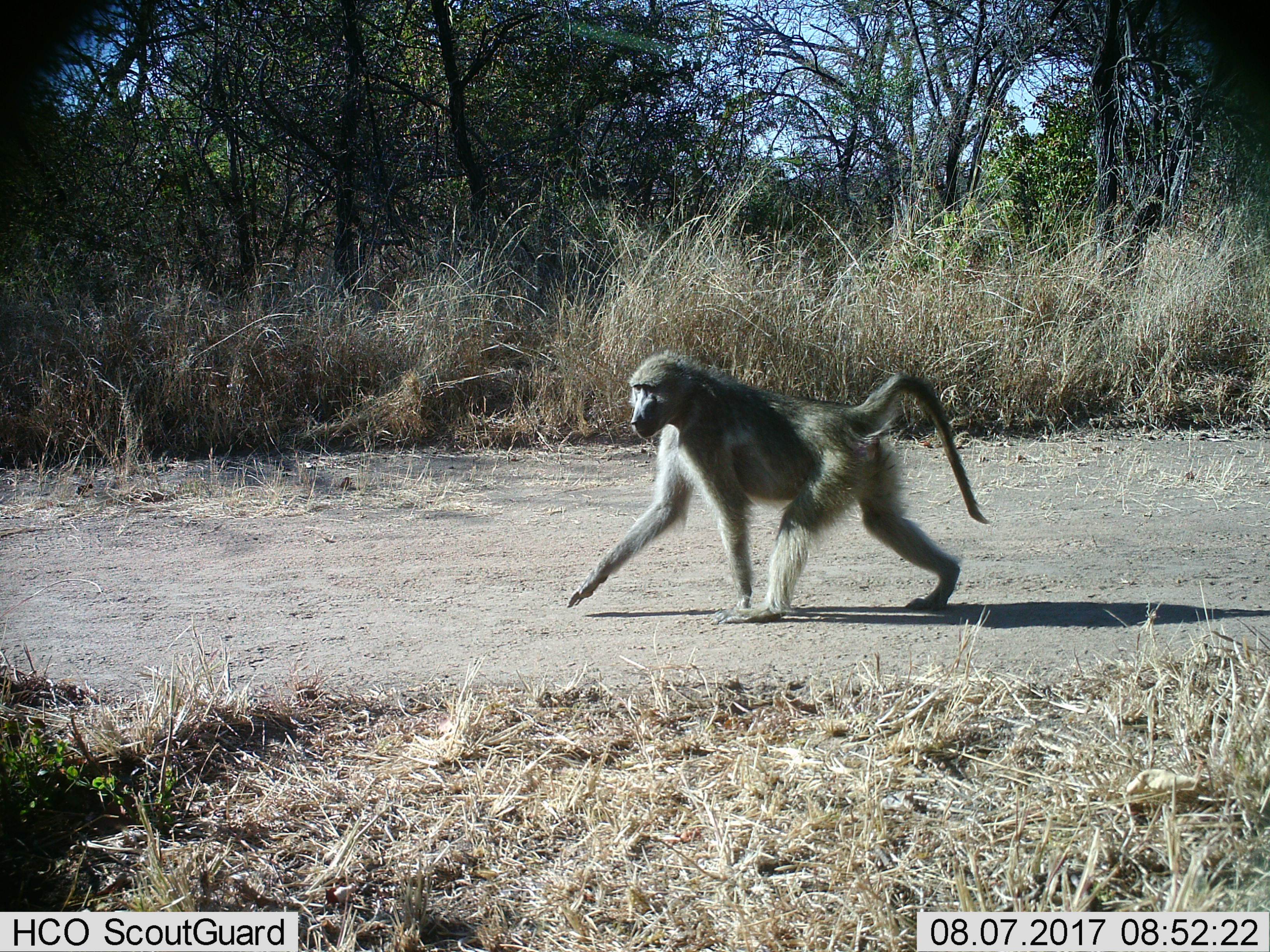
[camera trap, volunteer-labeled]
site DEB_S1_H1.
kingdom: Animalia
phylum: Chordata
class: Mammalia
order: Primates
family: Cercopithecidae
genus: Papio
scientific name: Papio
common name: baboon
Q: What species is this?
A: Baboon (Papio).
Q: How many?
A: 1.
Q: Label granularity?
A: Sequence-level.